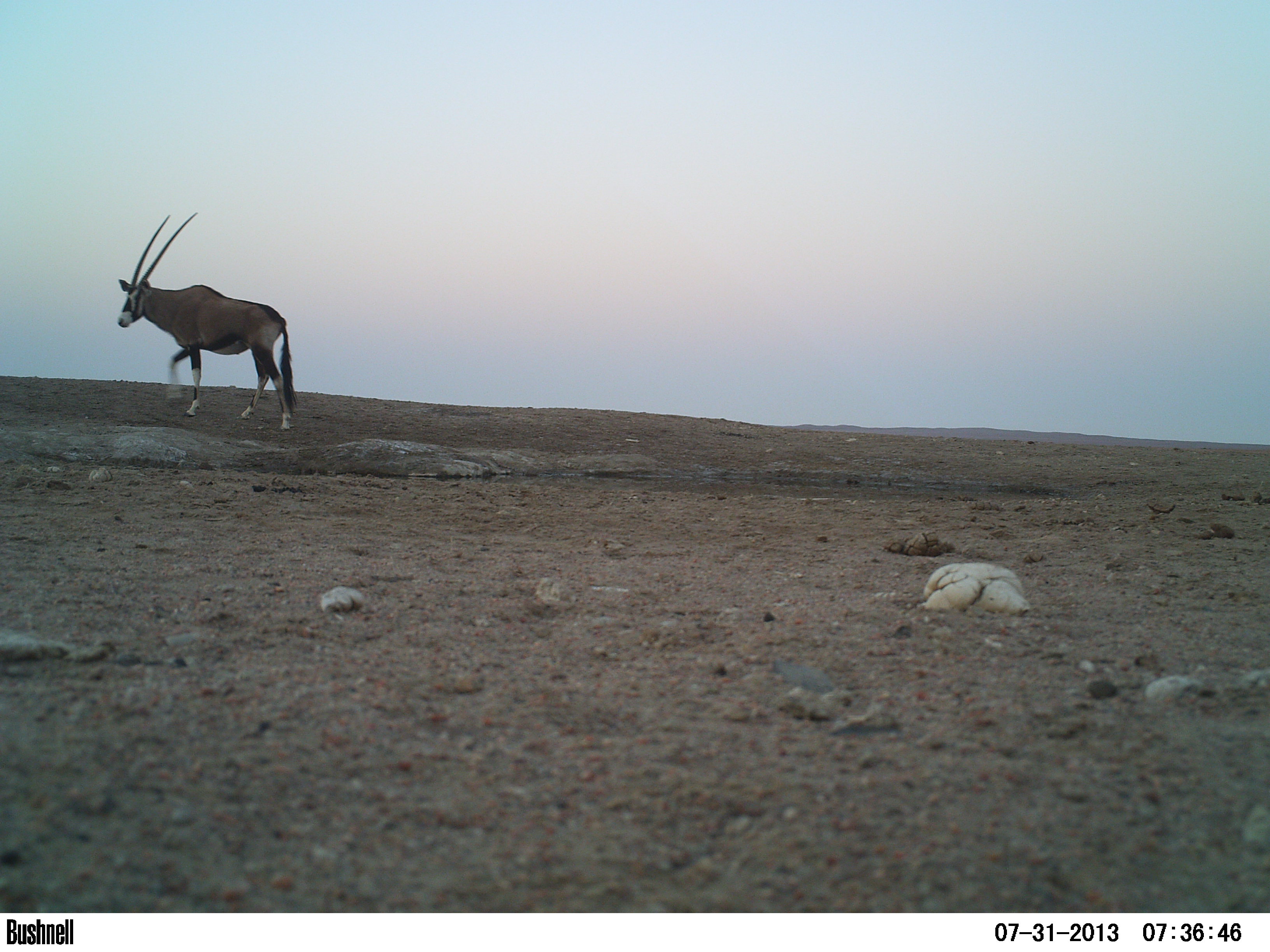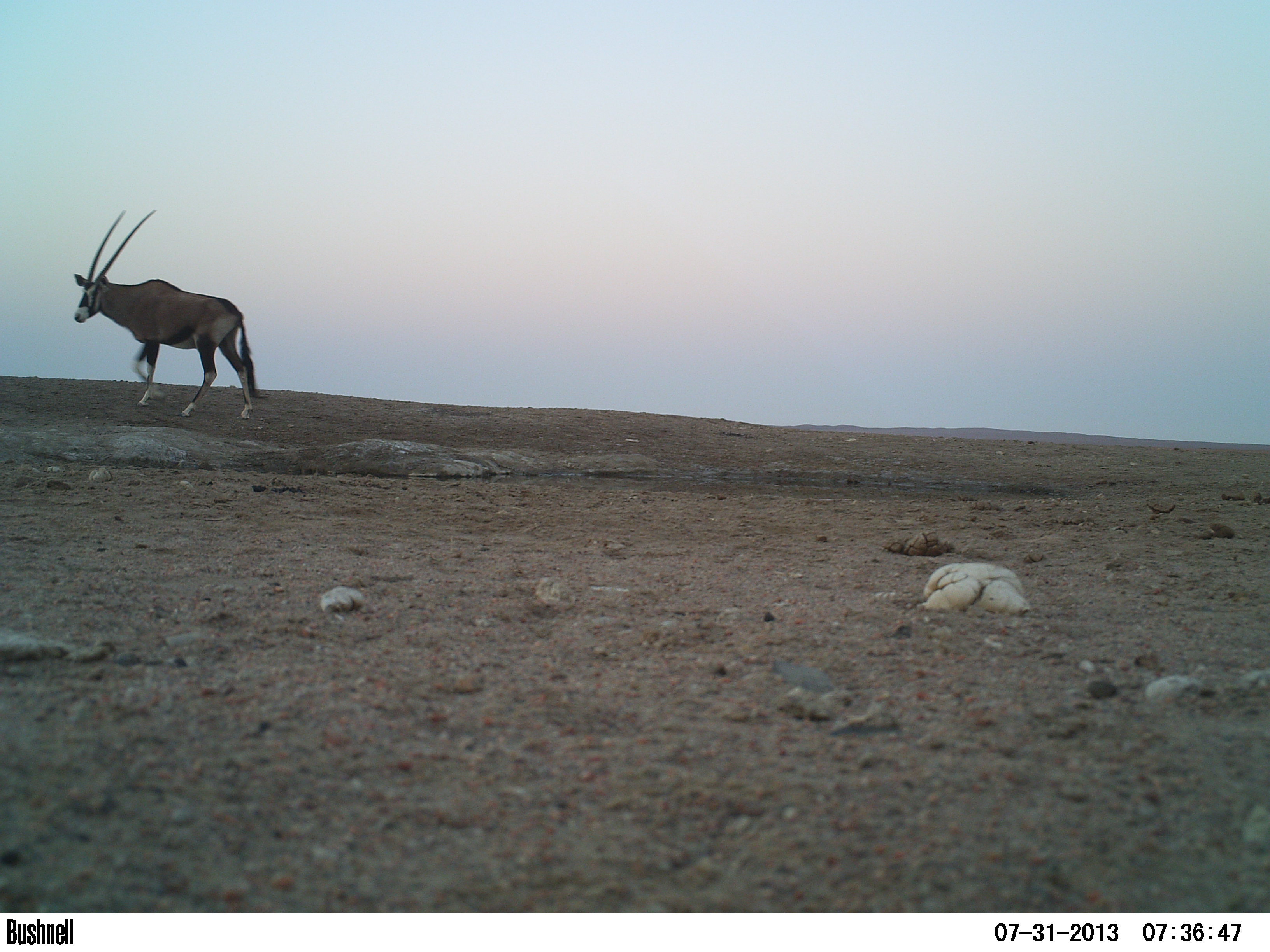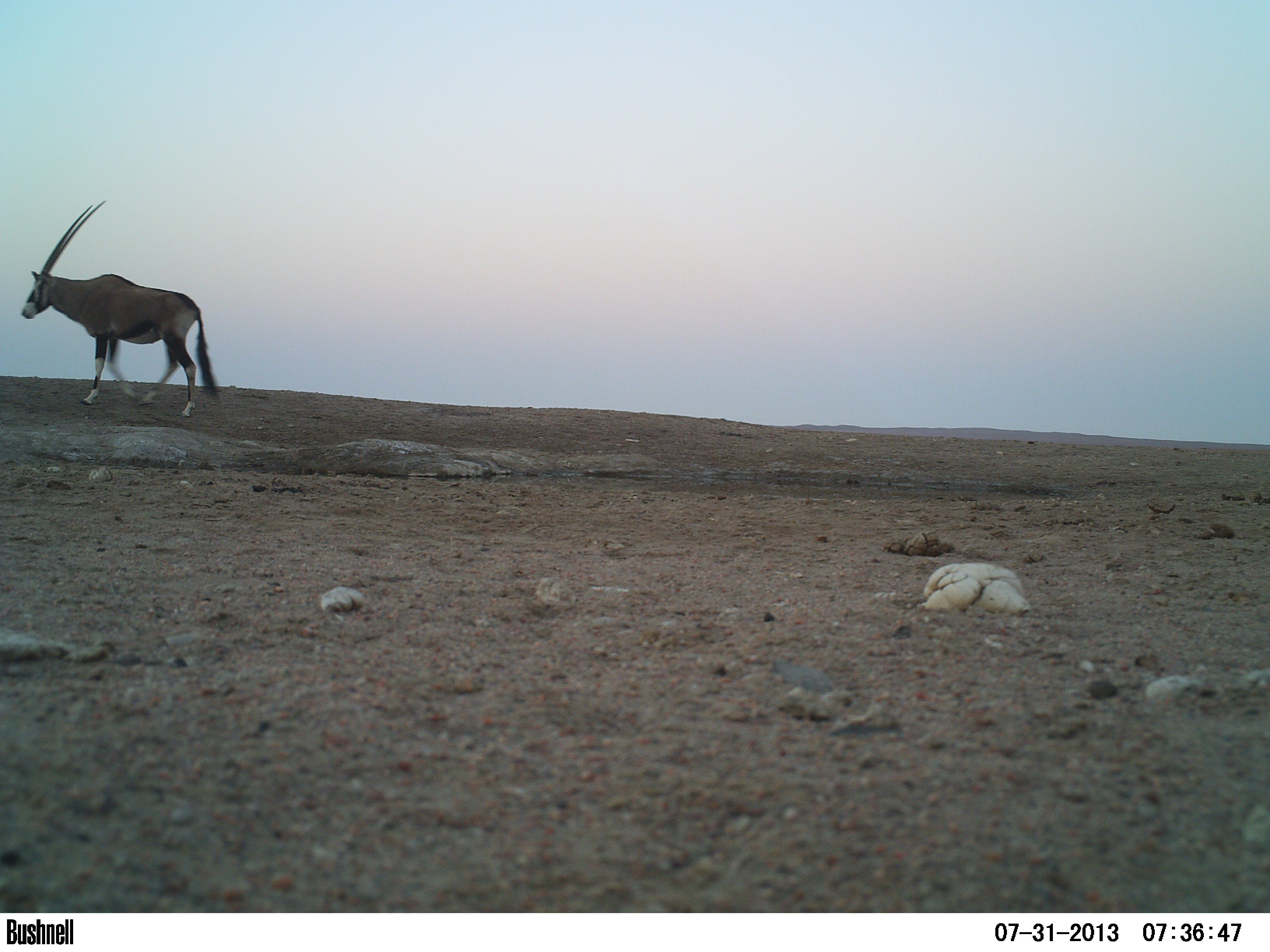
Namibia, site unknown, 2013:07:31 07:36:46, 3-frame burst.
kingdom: Animalia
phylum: Chordata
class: Mammalia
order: Artiodactyla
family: Bovidae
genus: Oryx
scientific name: Oryx gazella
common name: gemsbok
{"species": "Oryx gazella (gemsbok)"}